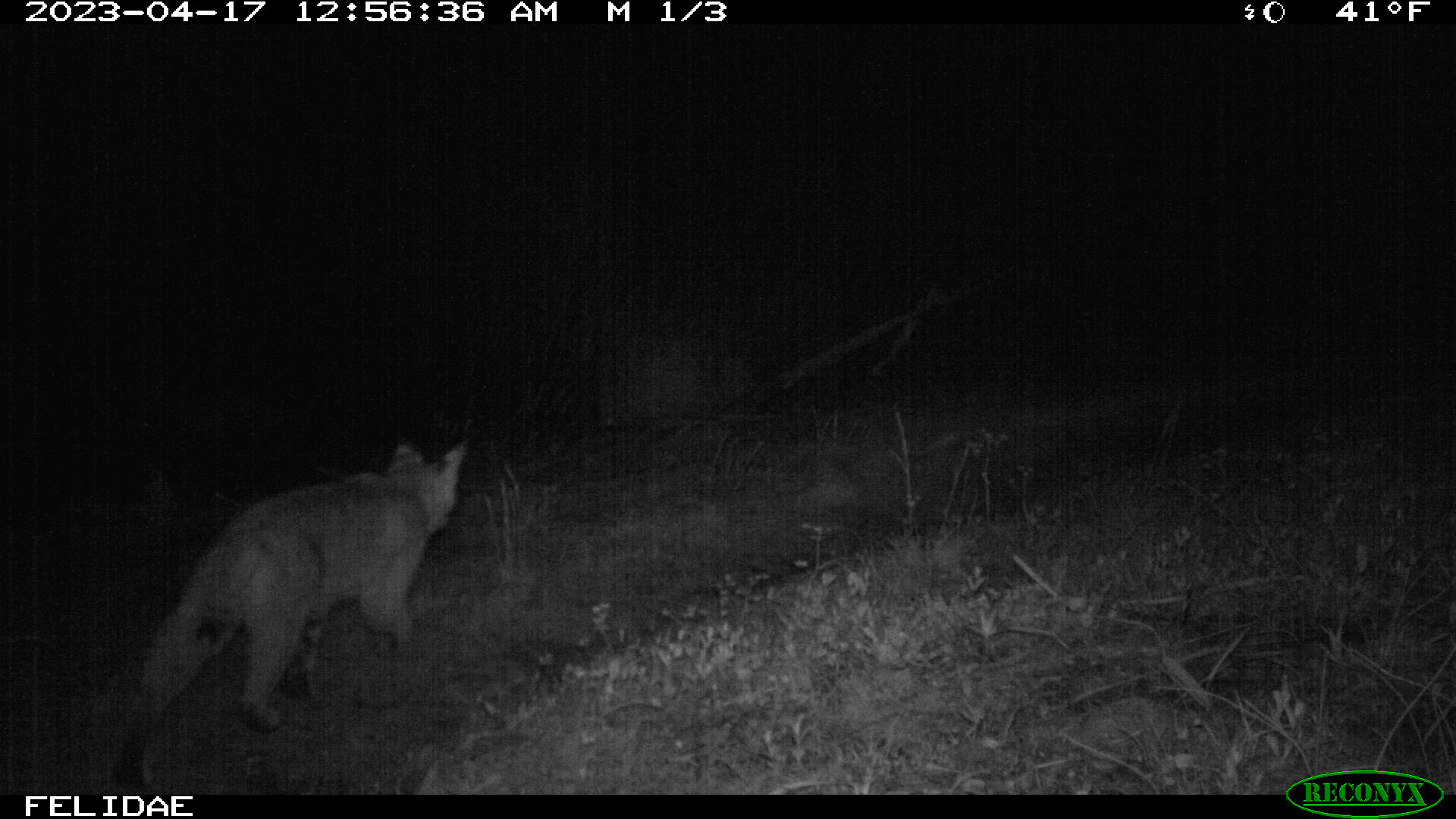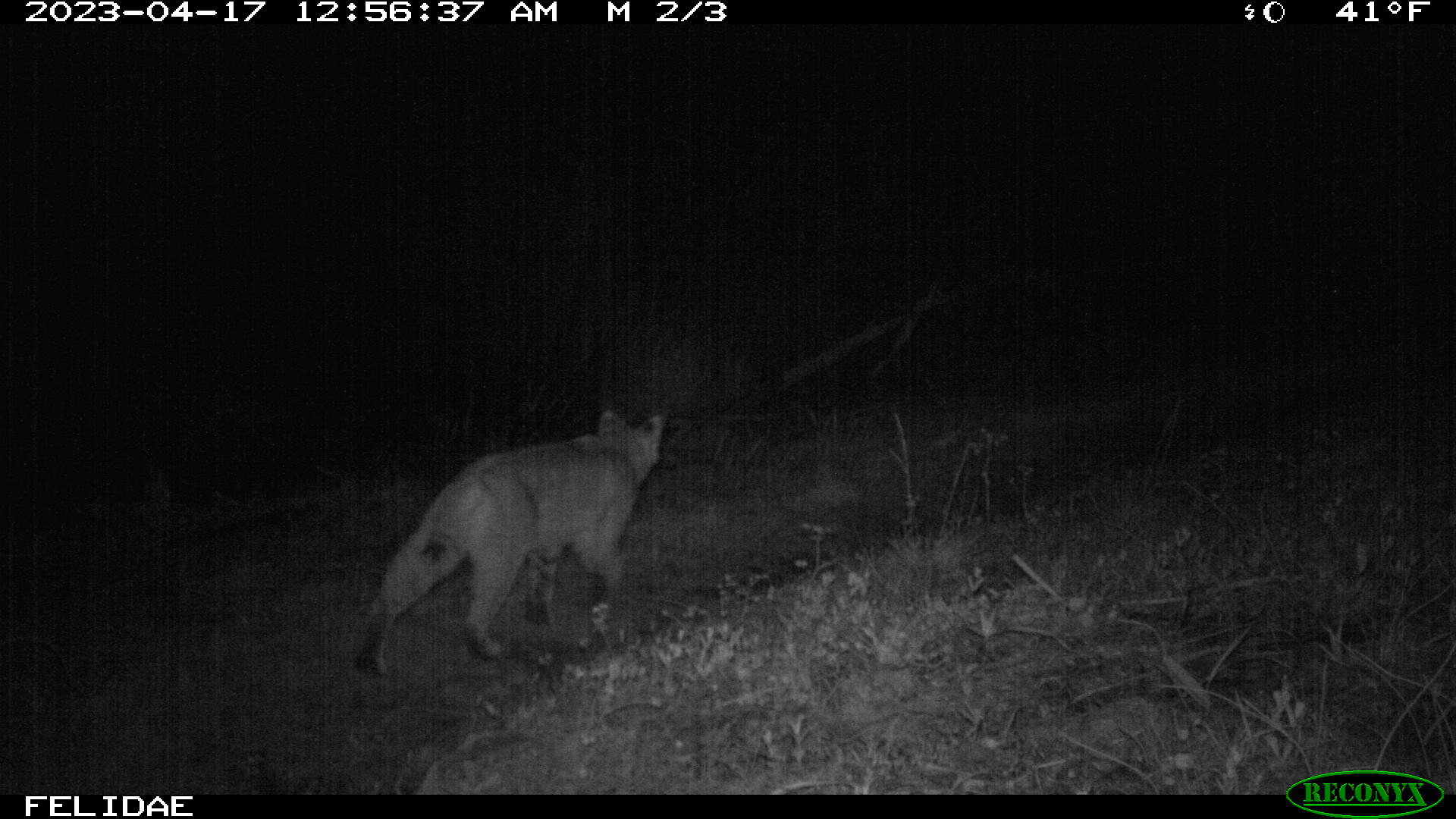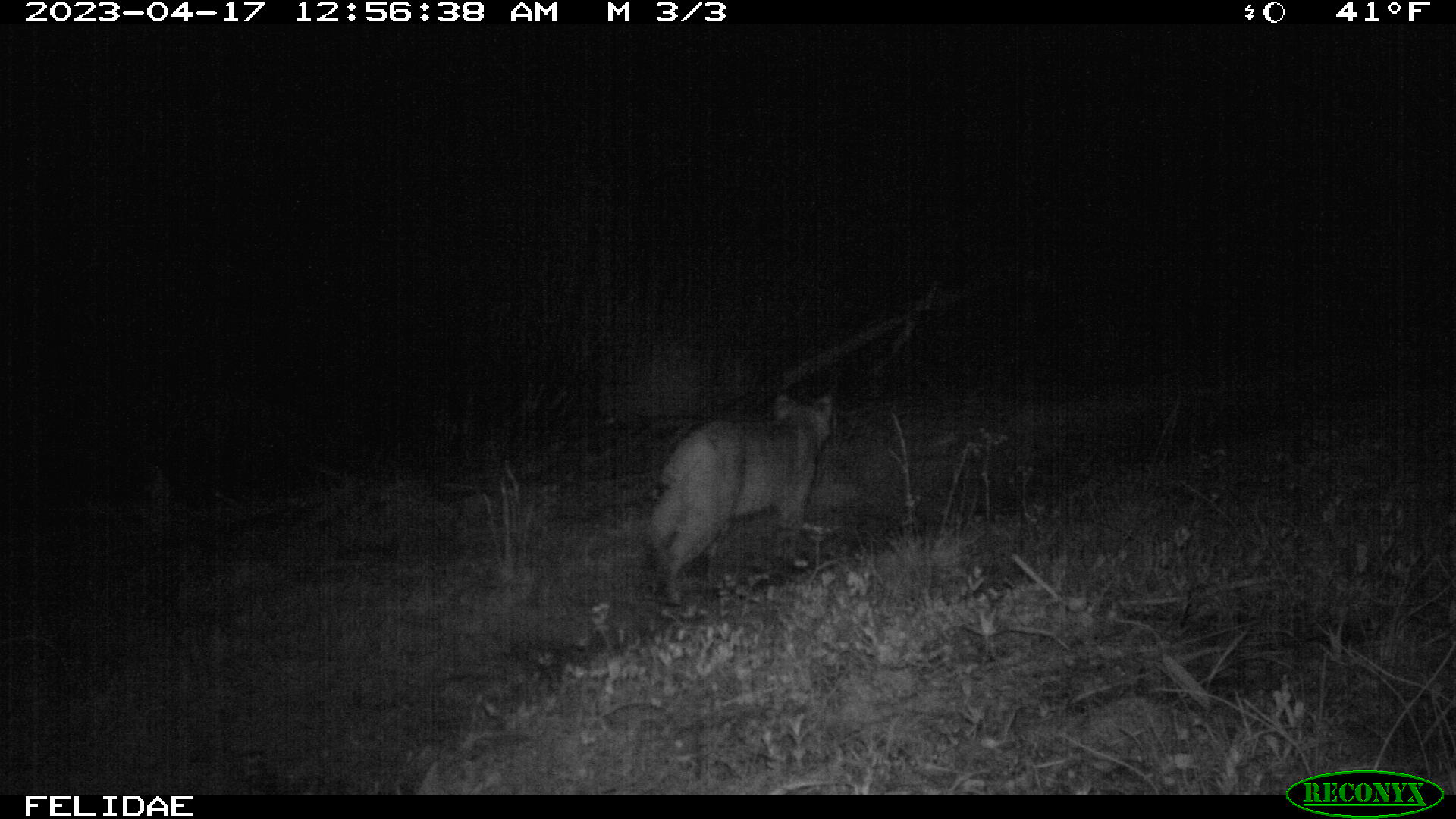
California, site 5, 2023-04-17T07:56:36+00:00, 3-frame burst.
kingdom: Animalia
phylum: Chordata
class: Mammalia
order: Carnivora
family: Felidae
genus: Lynx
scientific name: Lynx rufus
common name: bobcat